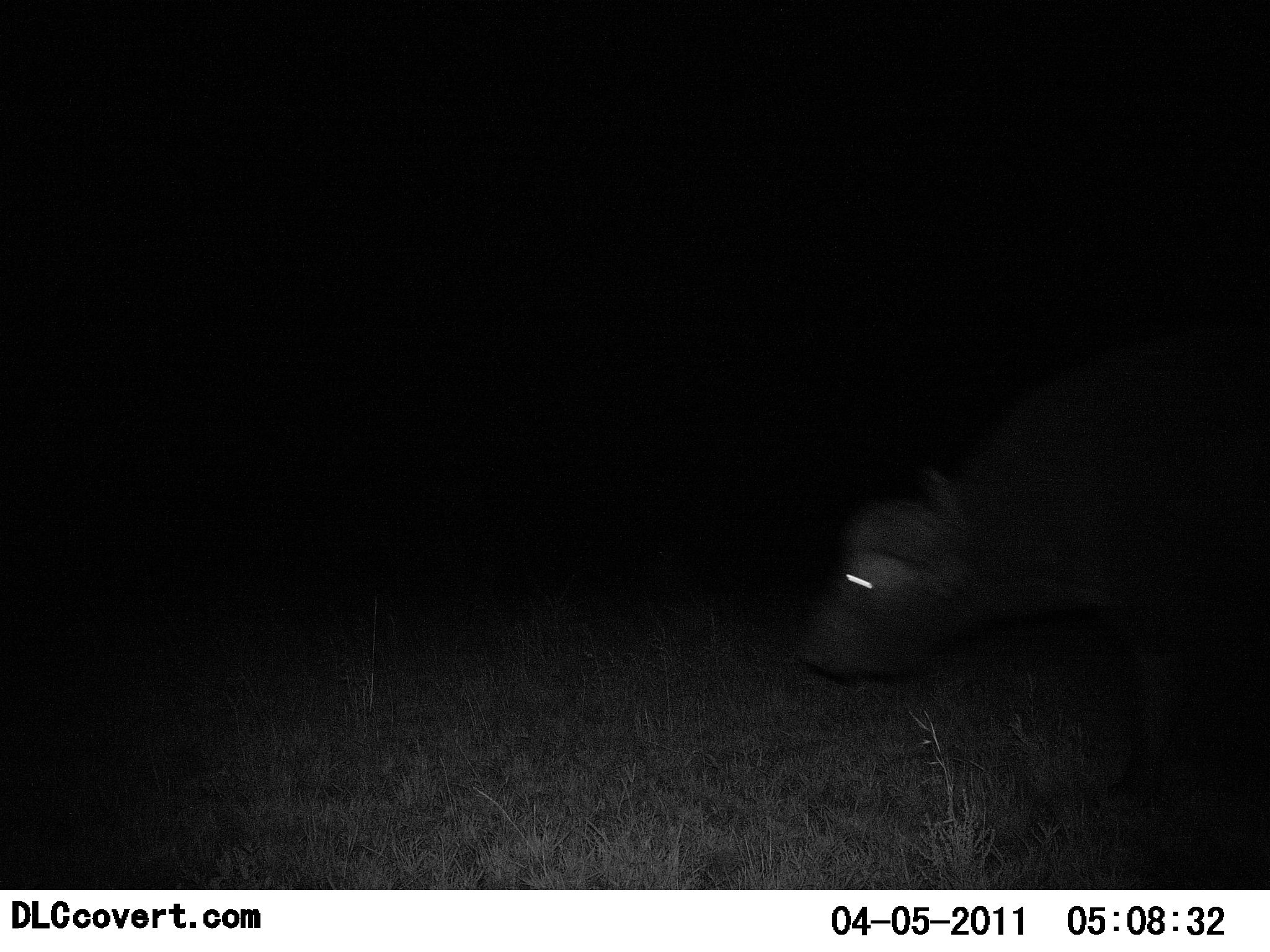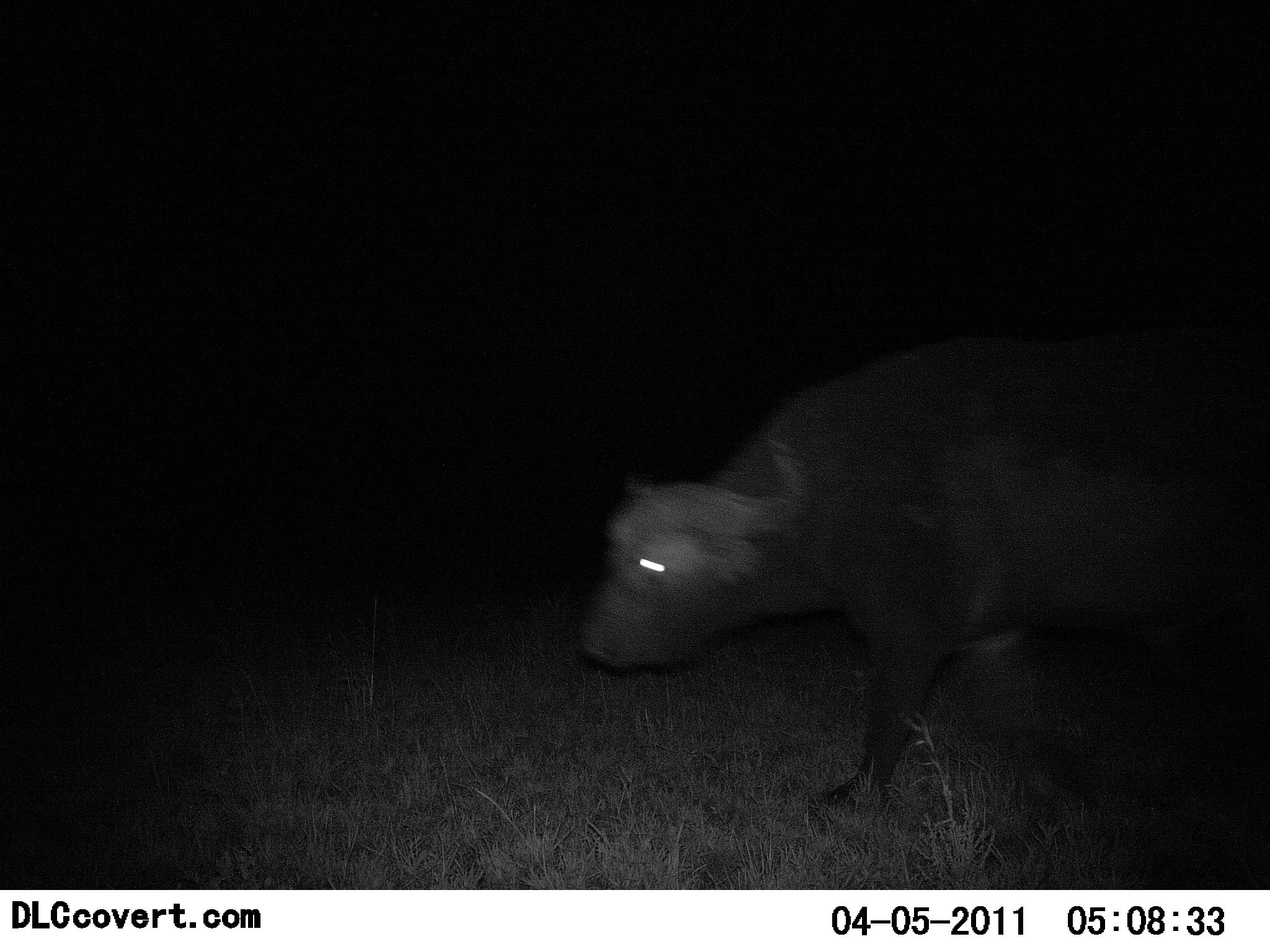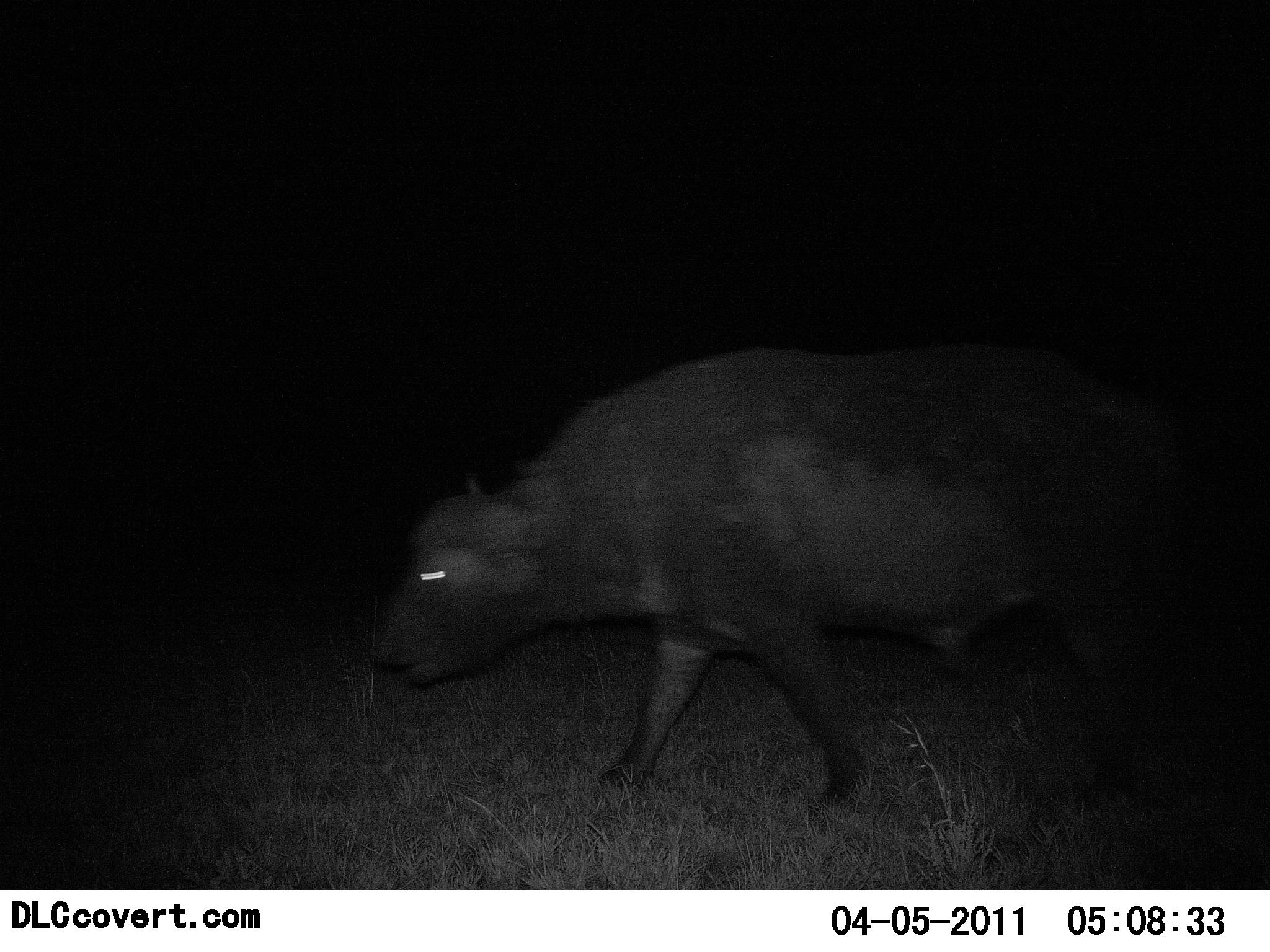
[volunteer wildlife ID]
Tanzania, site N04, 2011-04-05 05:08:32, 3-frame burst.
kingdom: Animalia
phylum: Chordata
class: Mammalia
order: Artiodactyla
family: Bovidae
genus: Syncerus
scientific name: Syncerus caffer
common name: cape buffalo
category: buffalo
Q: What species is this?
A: Buffalo (cape buffalo) (Syncerus caffer).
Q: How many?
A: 1.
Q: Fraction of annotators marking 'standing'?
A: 15%.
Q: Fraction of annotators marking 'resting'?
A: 0%.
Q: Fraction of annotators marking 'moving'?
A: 100%.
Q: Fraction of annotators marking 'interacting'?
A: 0%.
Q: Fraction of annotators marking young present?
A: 0%.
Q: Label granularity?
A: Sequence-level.